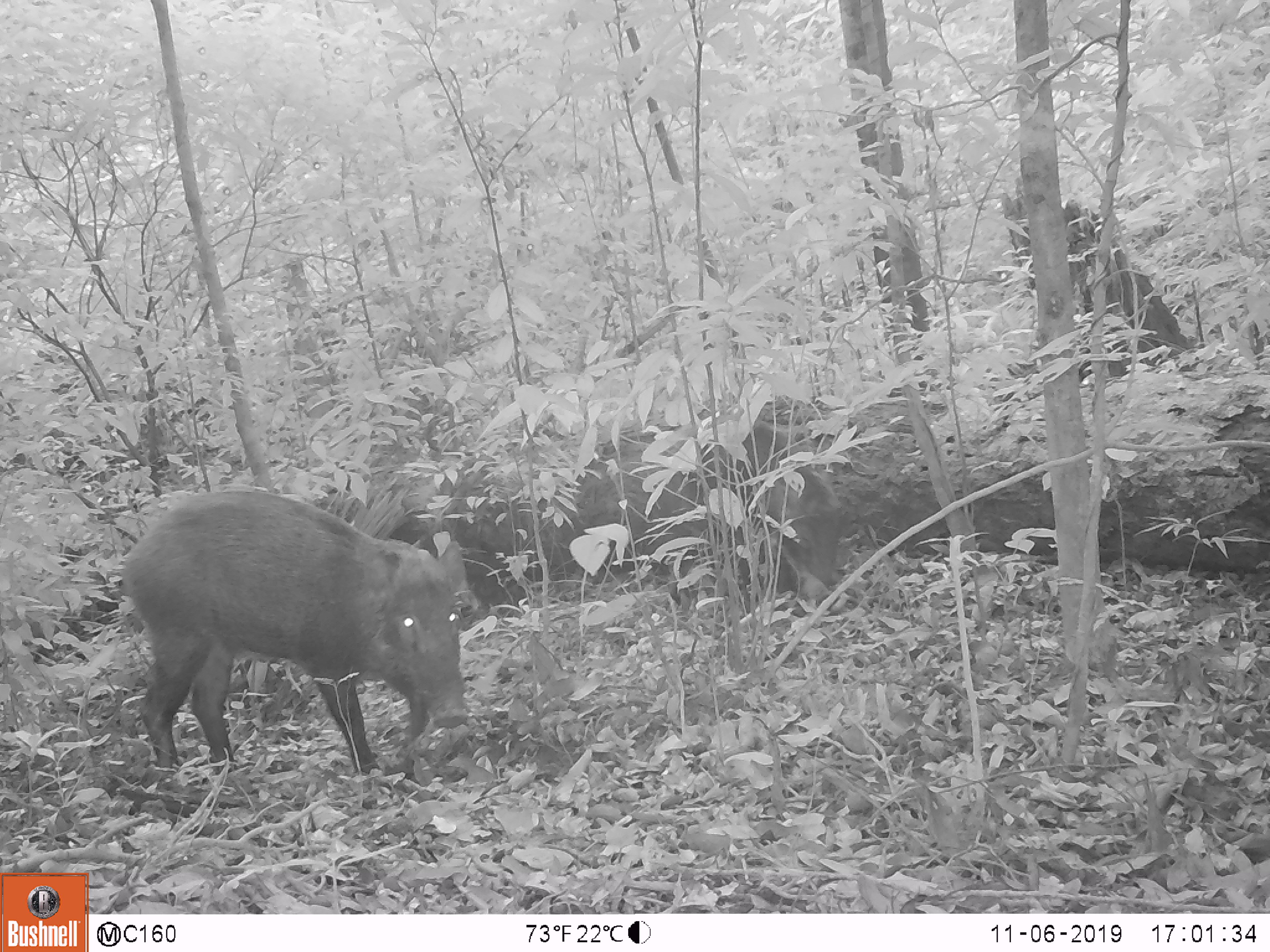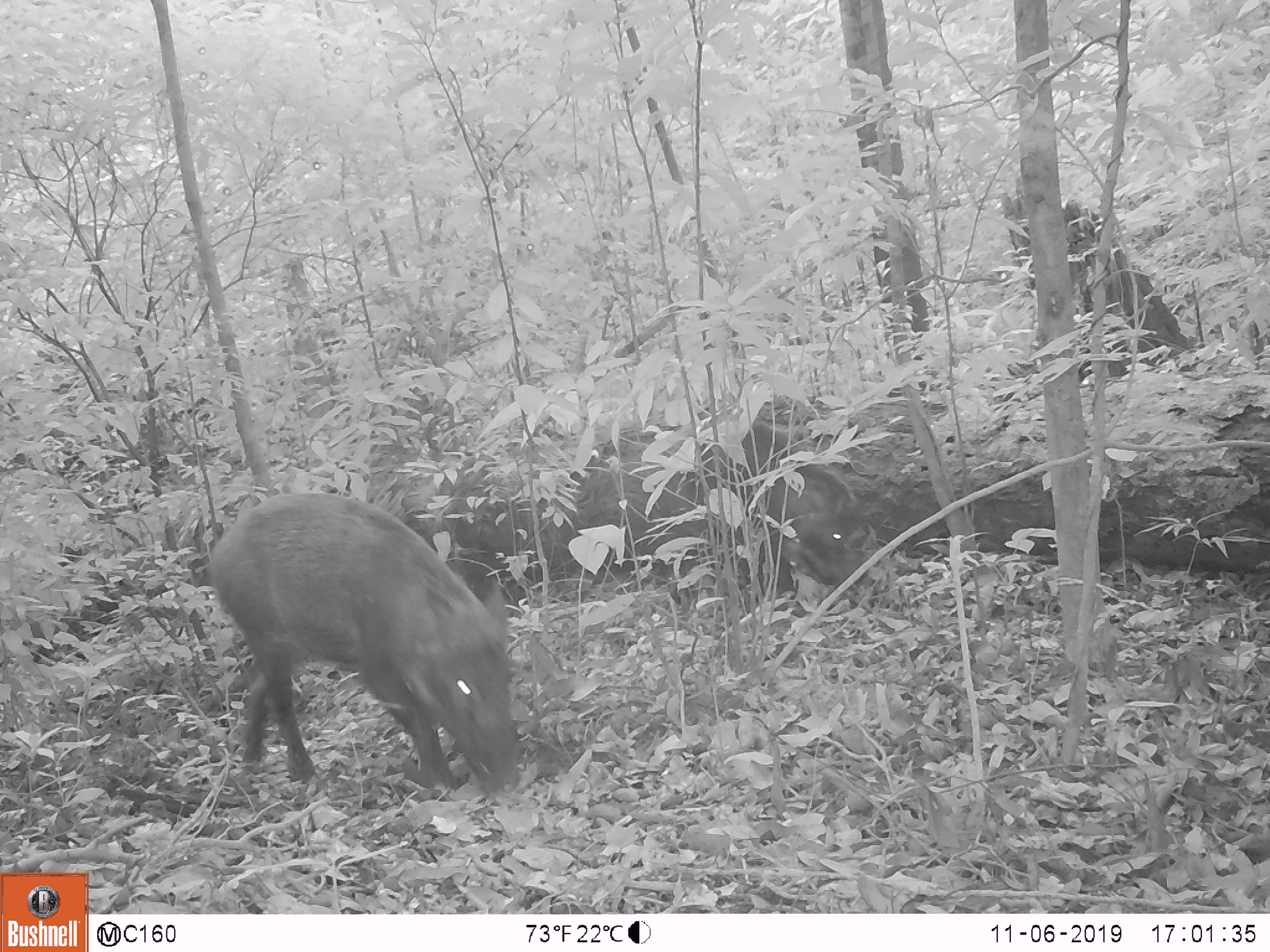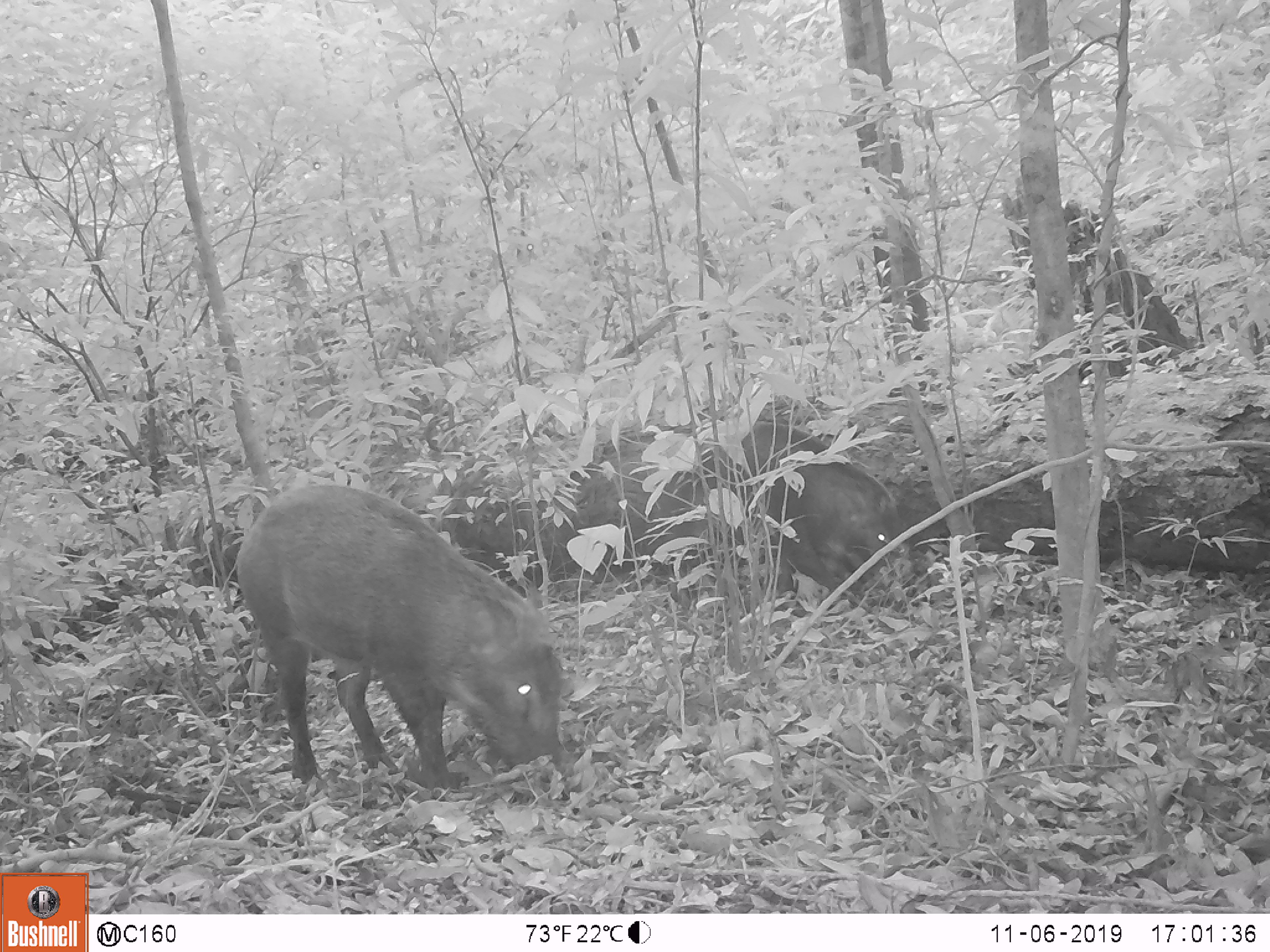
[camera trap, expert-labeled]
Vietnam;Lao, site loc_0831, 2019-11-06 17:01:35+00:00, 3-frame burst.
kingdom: Animalia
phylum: Chordata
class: Mammalia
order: Artiodactyla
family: Suidae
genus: Sus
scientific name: Sus scrofa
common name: eurasian wild pig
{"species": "eurasian wild pig (Sus scrofa)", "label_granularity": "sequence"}